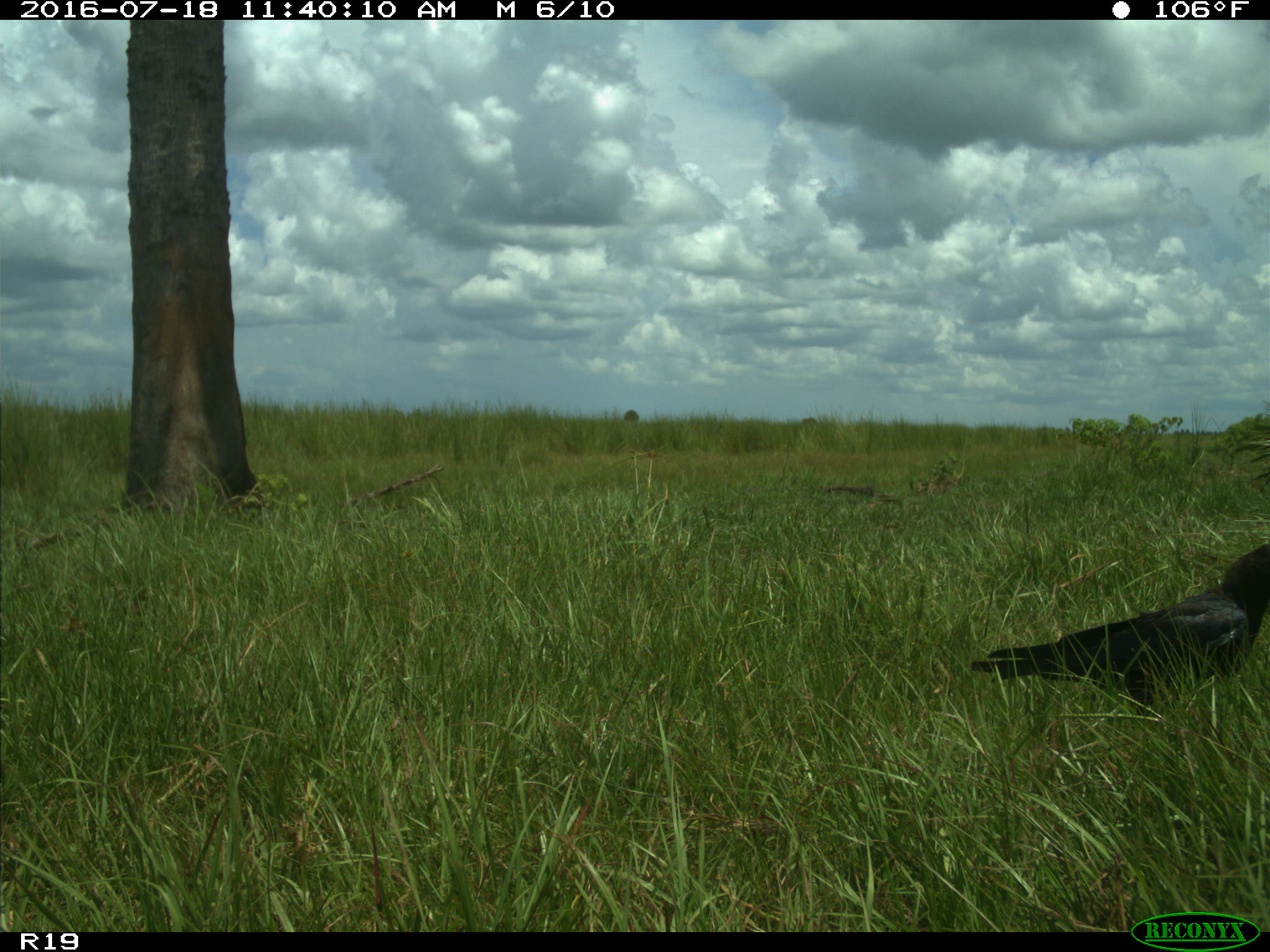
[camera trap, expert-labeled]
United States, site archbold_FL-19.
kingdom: Animalia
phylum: Chordata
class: Aves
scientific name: Aves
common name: birds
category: unidentified bird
Unidentified bird (birds) (Aves).